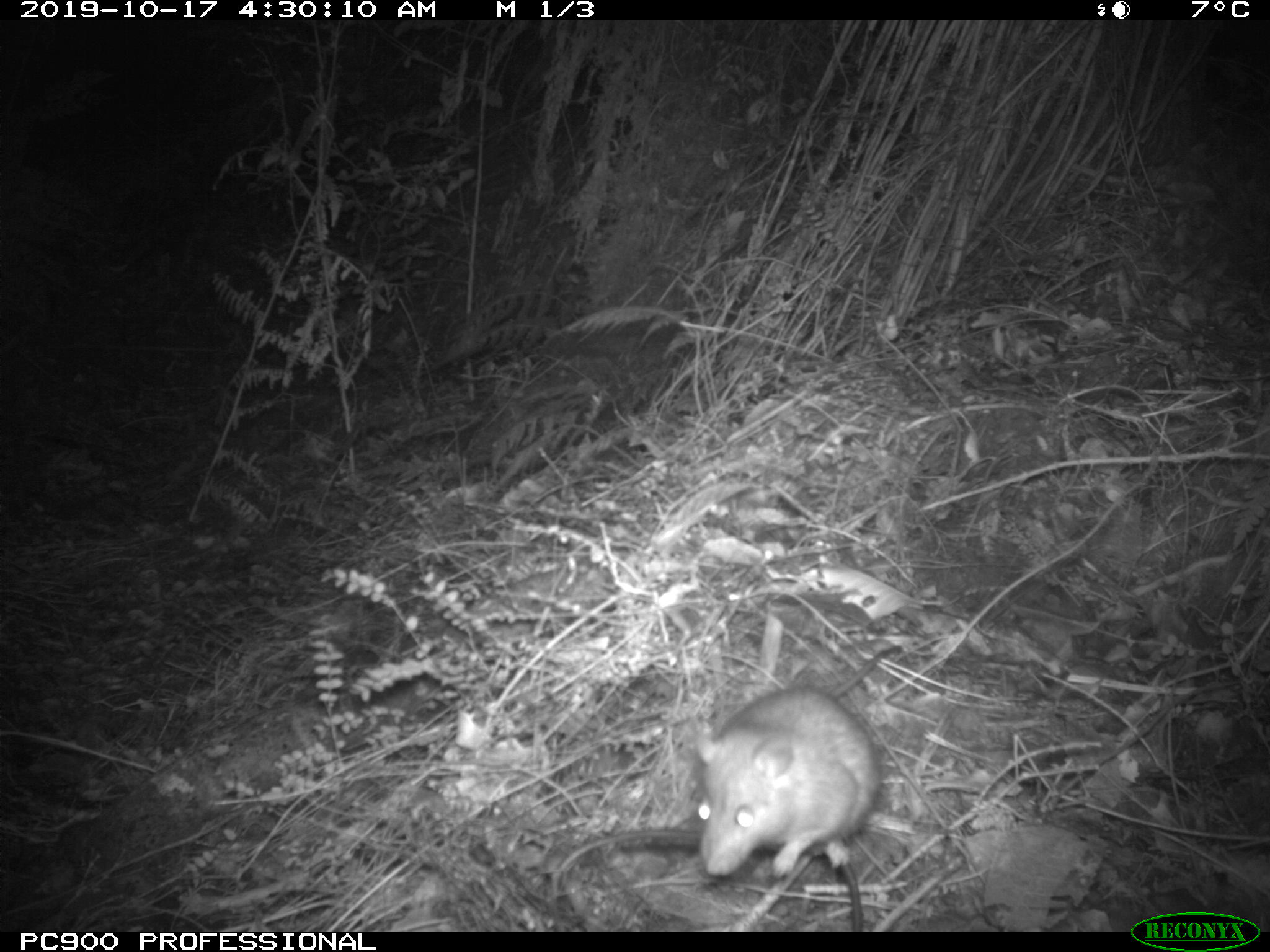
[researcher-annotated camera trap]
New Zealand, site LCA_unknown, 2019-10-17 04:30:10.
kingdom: Animalia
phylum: Chordata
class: Mammalia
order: Rodentia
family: Muridae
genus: Rattus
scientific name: Rattus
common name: rat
Rat (Rattus).